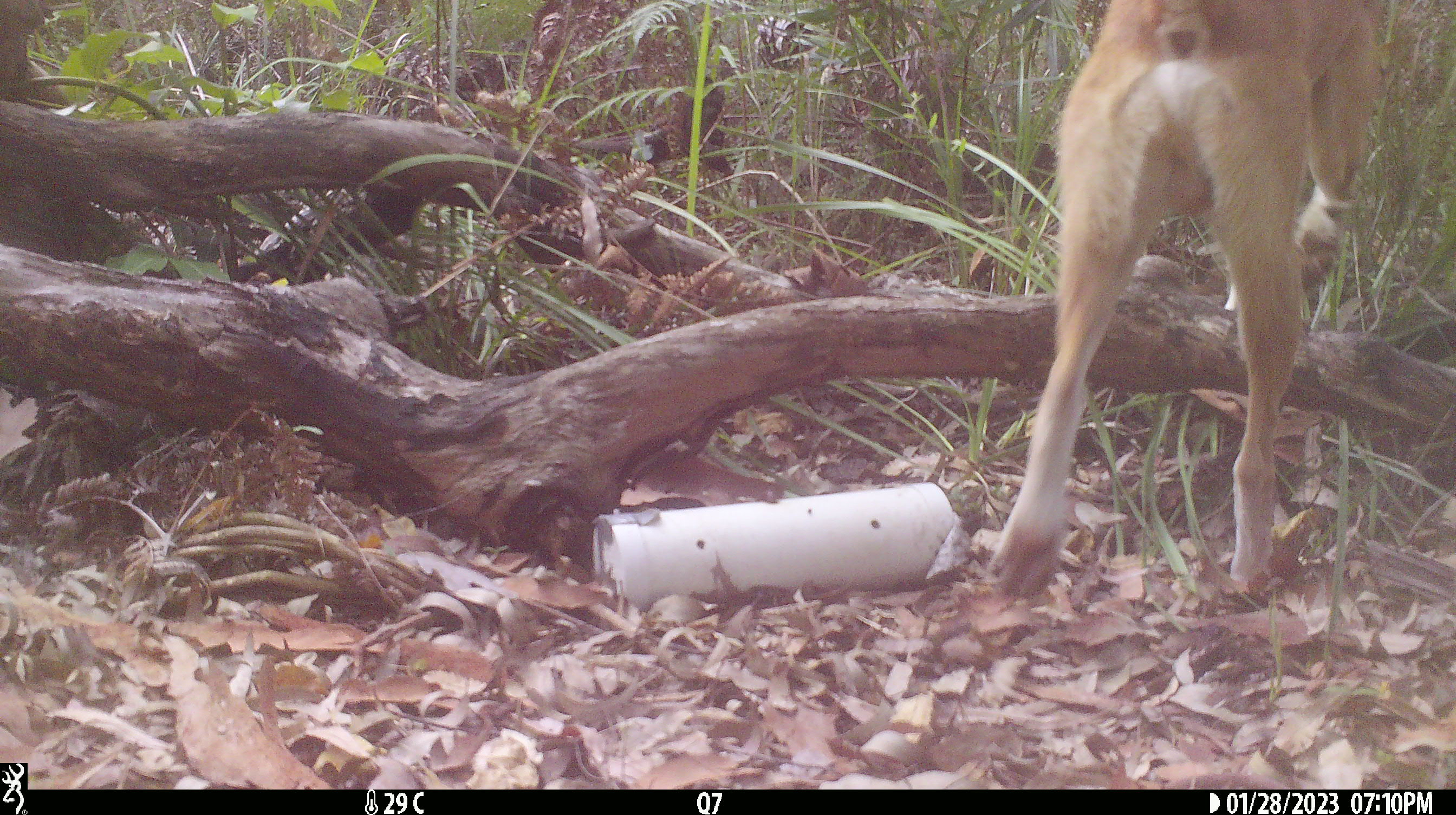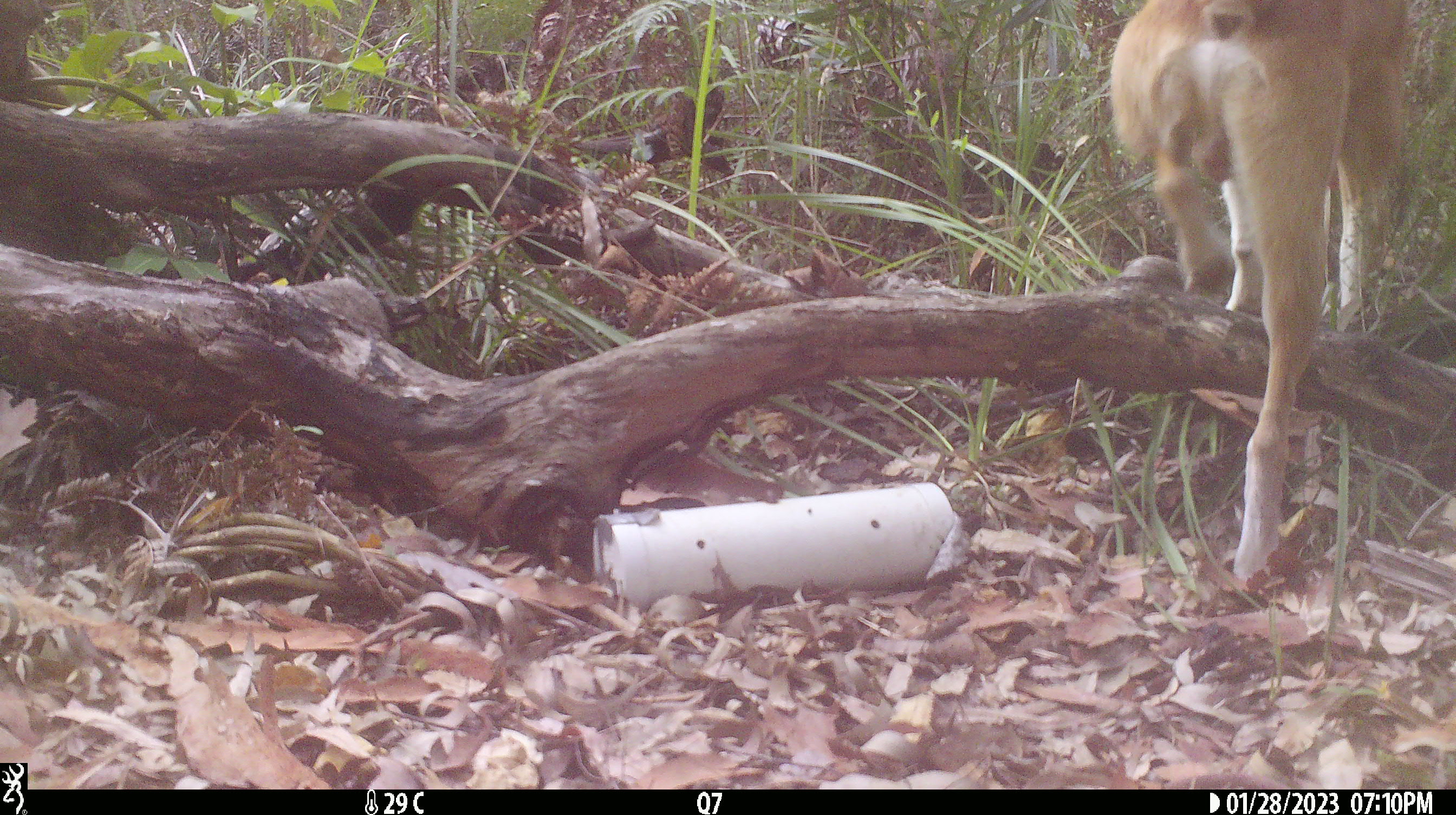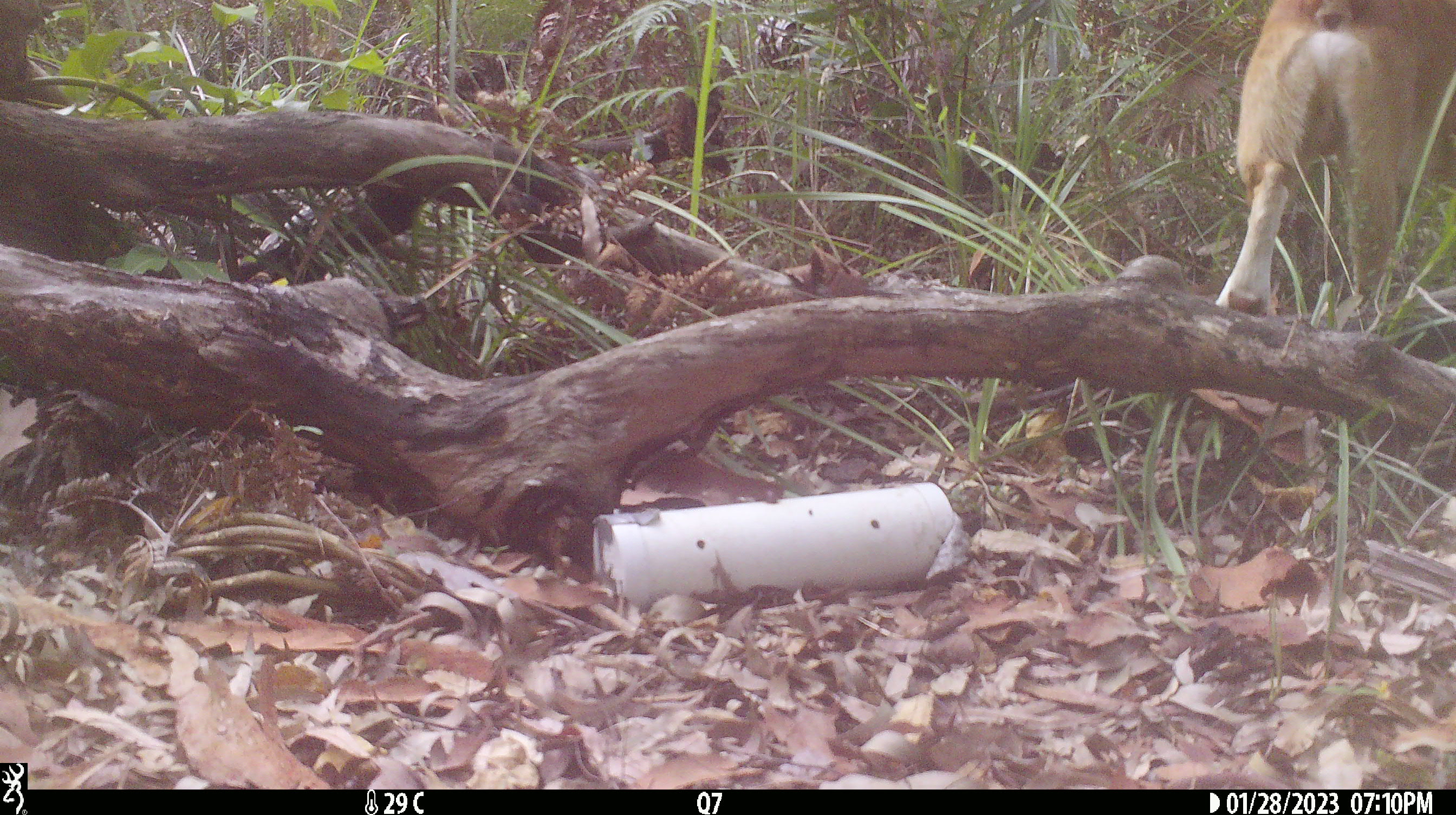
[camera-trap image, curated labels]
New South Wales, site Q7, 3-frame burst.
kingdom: Animalia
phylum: Chordata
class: Mammalia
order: Carnivora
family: Canidae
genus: Canis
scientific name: Canis familiaris dingo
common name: dingo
Dingo (Canis familiaris dingo).